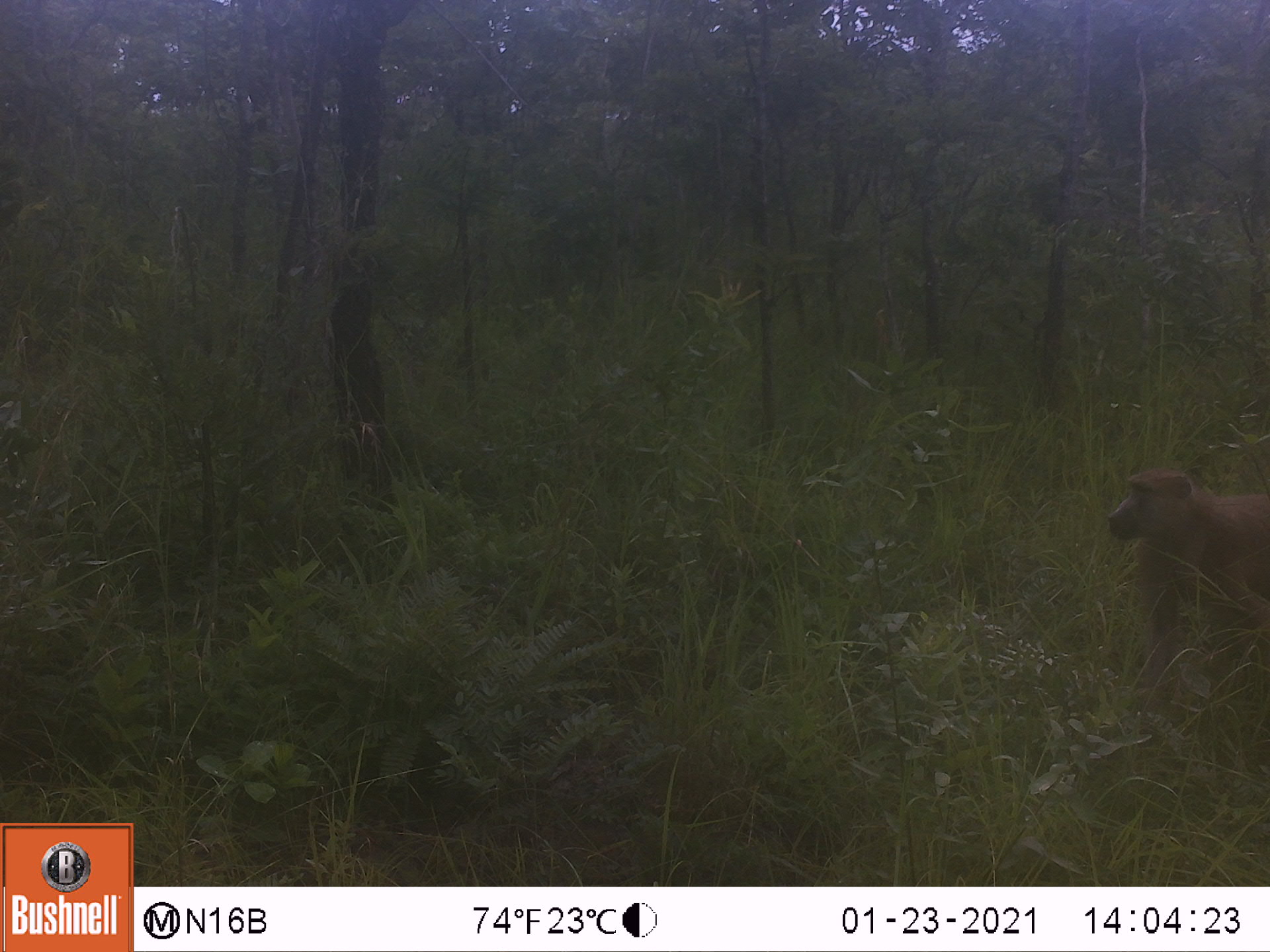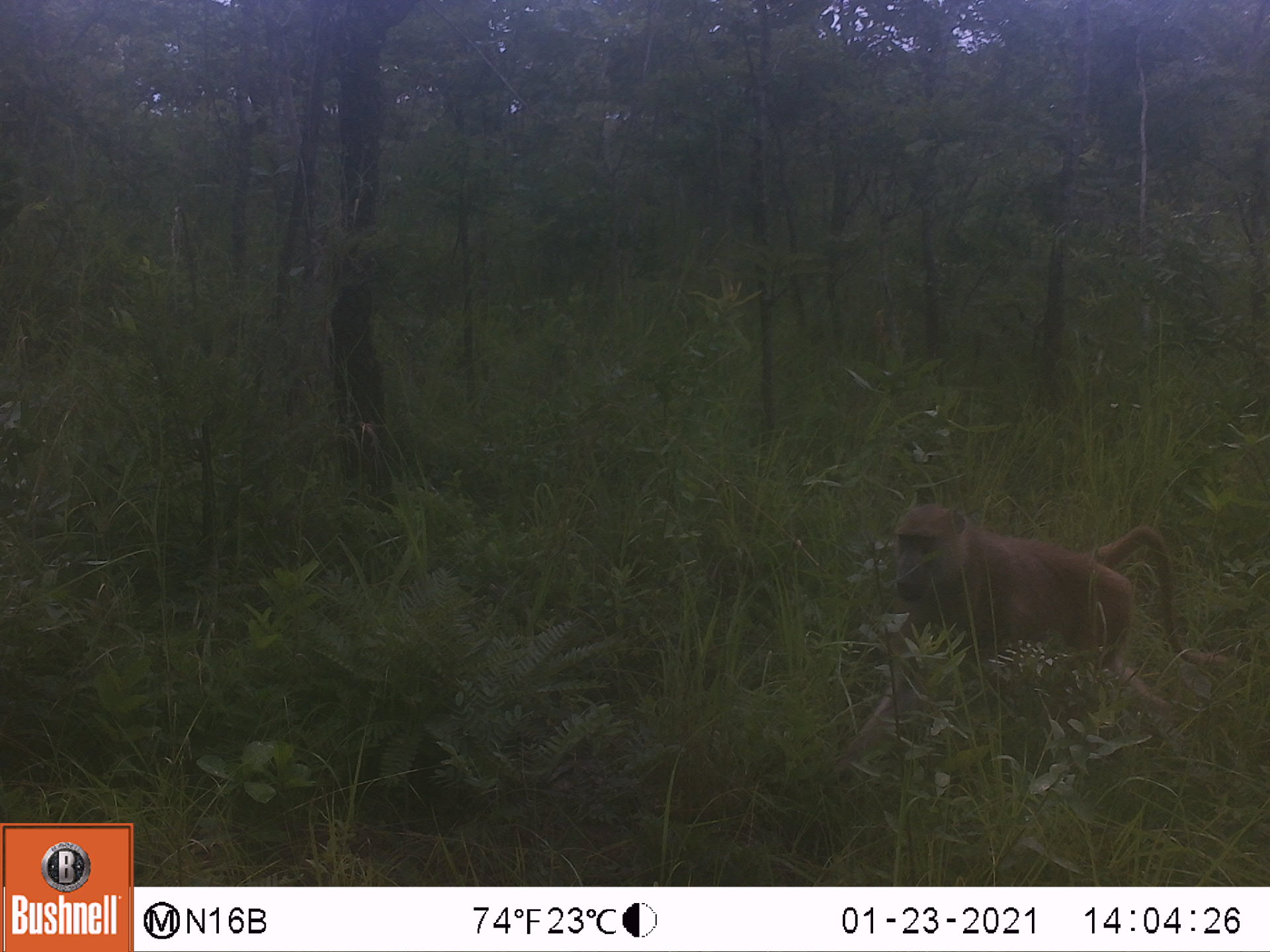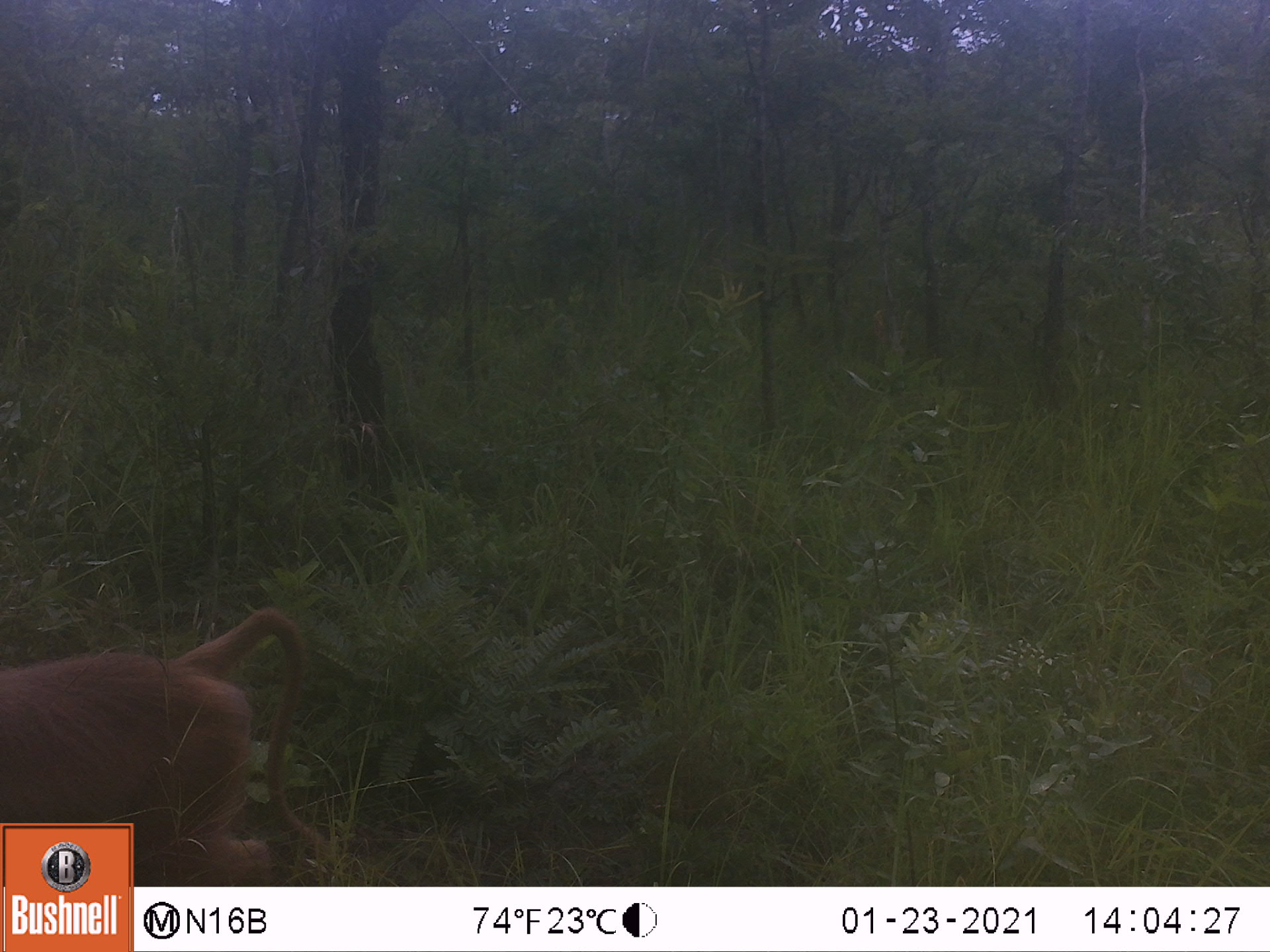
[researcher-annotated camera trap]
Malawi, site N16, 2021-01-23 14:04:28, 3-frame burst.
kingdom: Animalia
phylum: Chordata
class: Mammalia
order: Primates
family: Cercopithecidae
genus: Papio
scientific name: Papio cynocephalus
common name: yellow baboon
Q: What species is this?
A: Yellow baboon (Papio cynocephalus).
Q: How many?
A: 1.